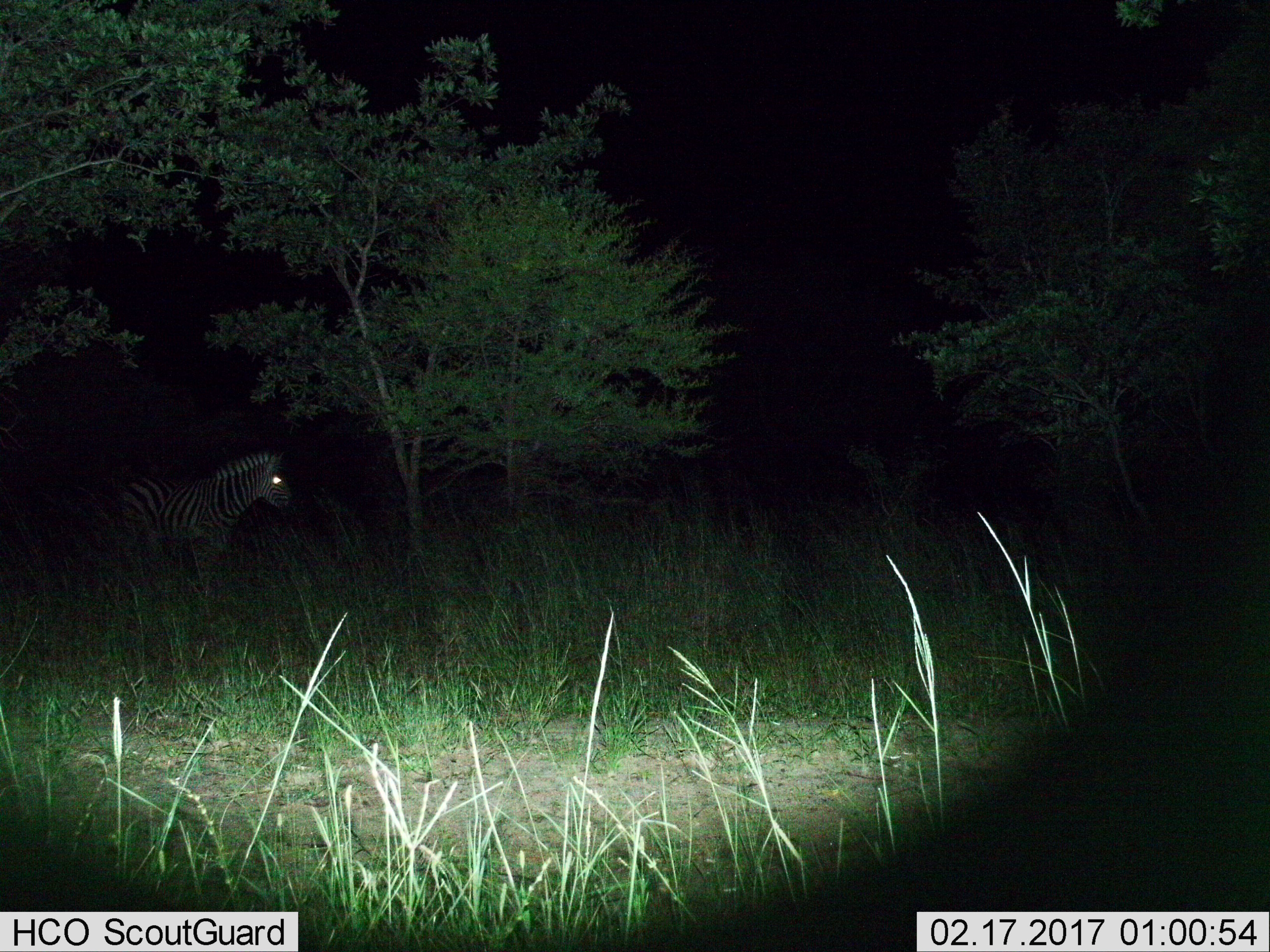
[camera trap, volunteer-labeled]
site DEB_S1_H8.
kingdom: Animalia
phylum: Chordata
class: Mammalia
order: Perissodactyla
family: Equidae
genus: Equus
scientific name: Equus quagga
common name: plains zebra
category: zebraplains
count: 1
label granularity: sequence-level